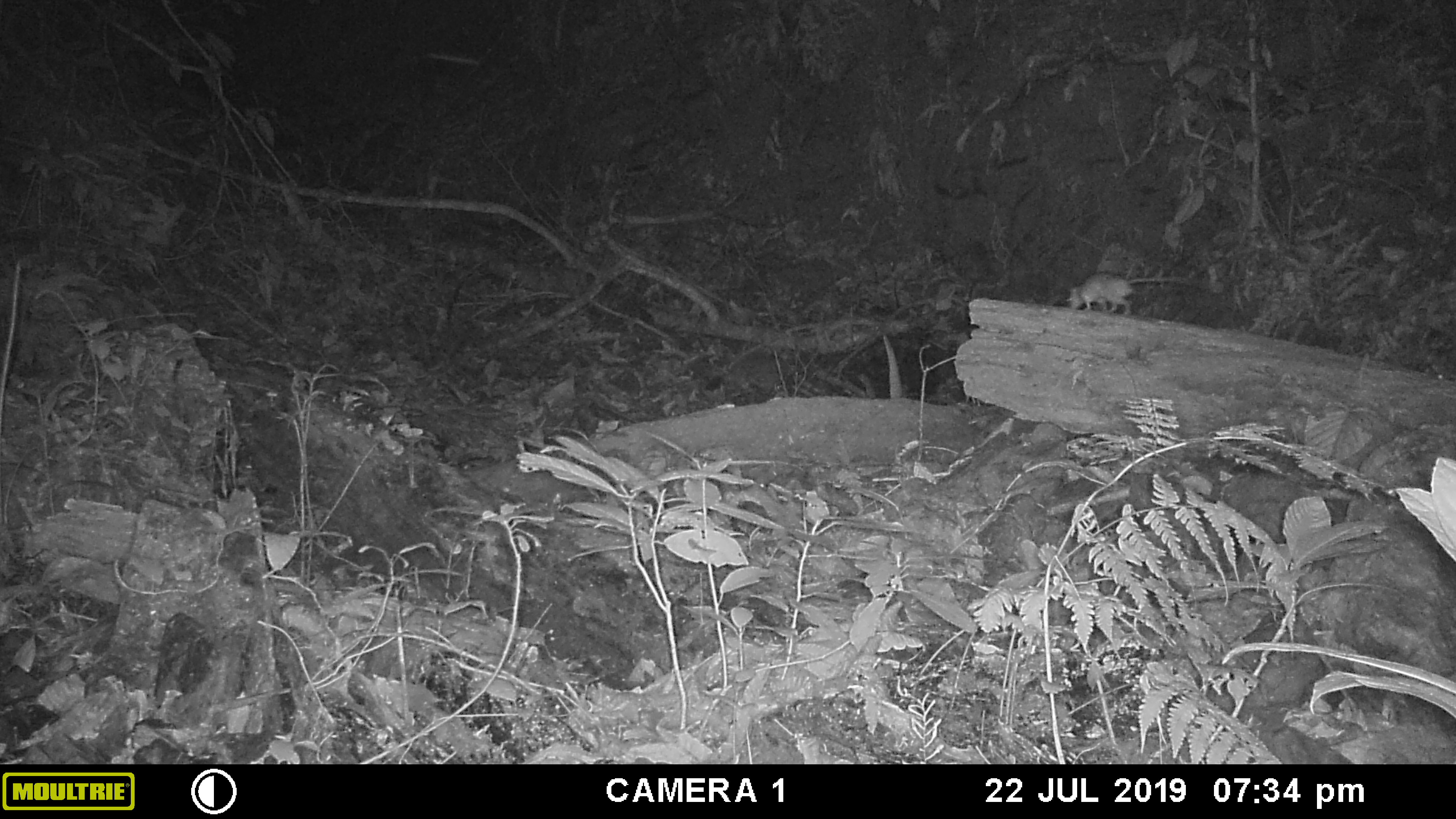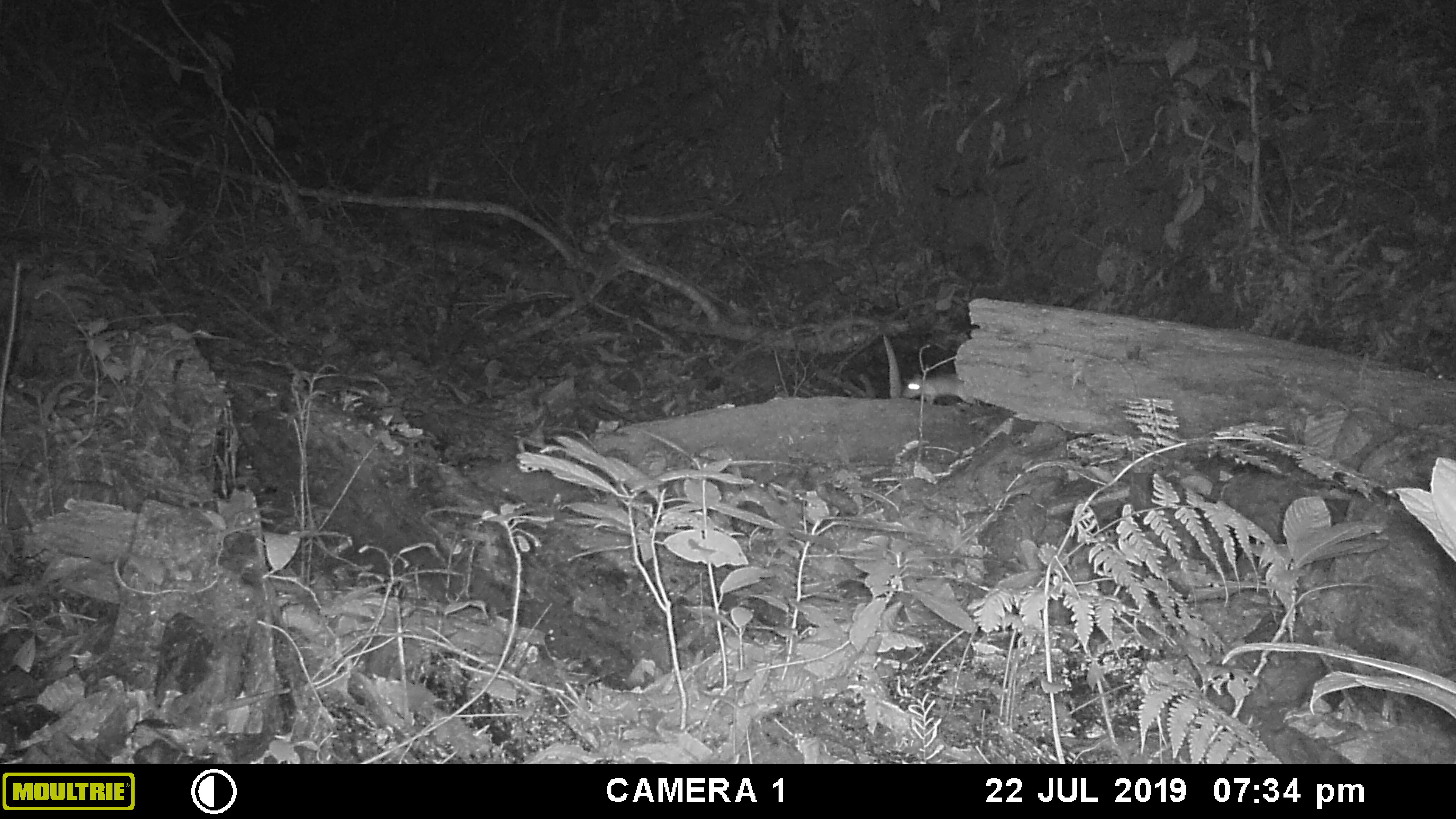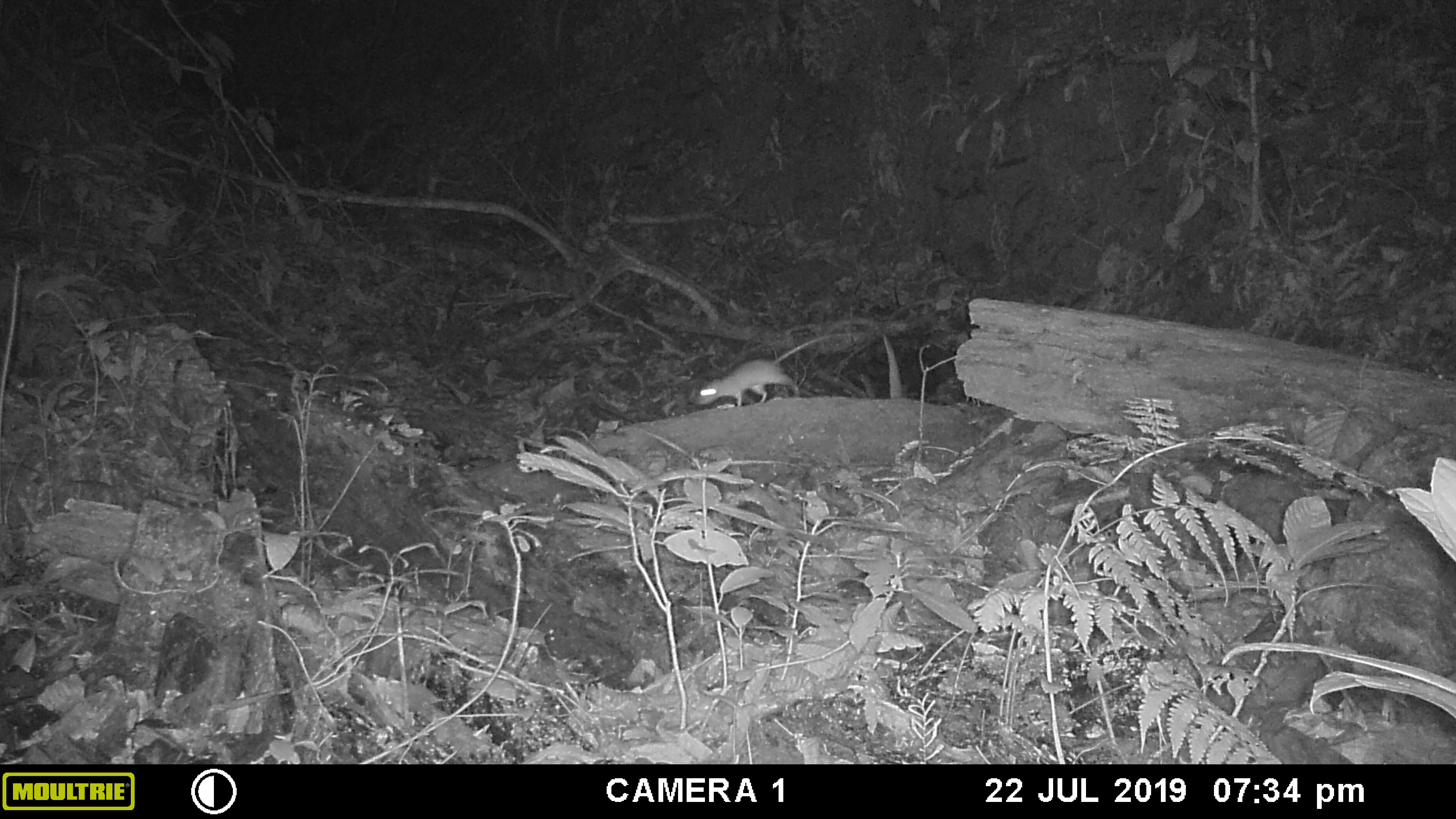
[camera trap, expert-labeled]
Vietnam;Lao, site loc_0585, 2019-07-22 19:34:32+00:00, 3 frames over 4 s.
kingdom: Animalia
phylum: Chordata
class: Mammalia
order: Rodentia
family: Muridae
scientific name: Muridae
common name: old-world mice and rats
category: unidentified murid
Unidentified murid (old-world mice and rats) (Muridae). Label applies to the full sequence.